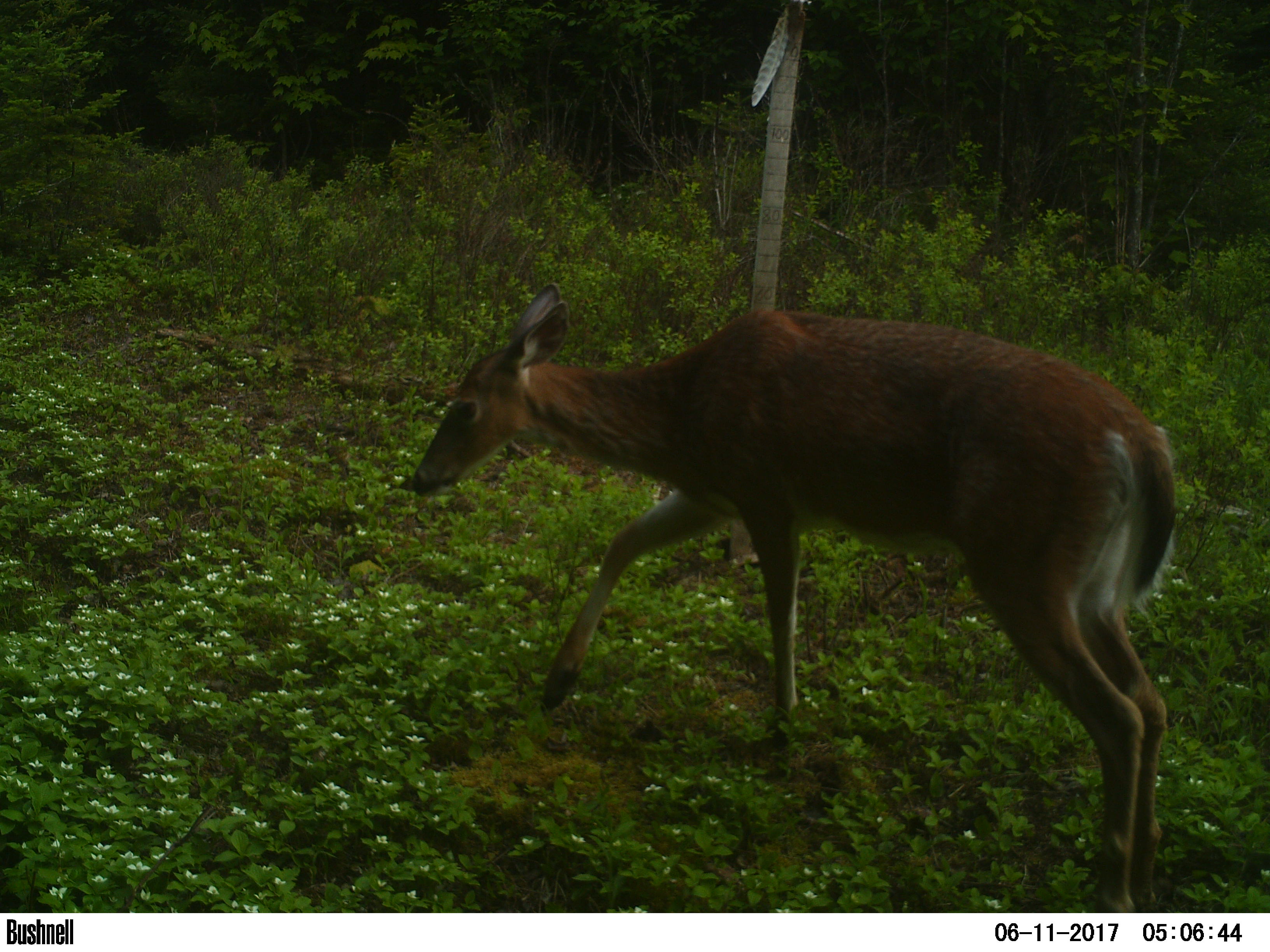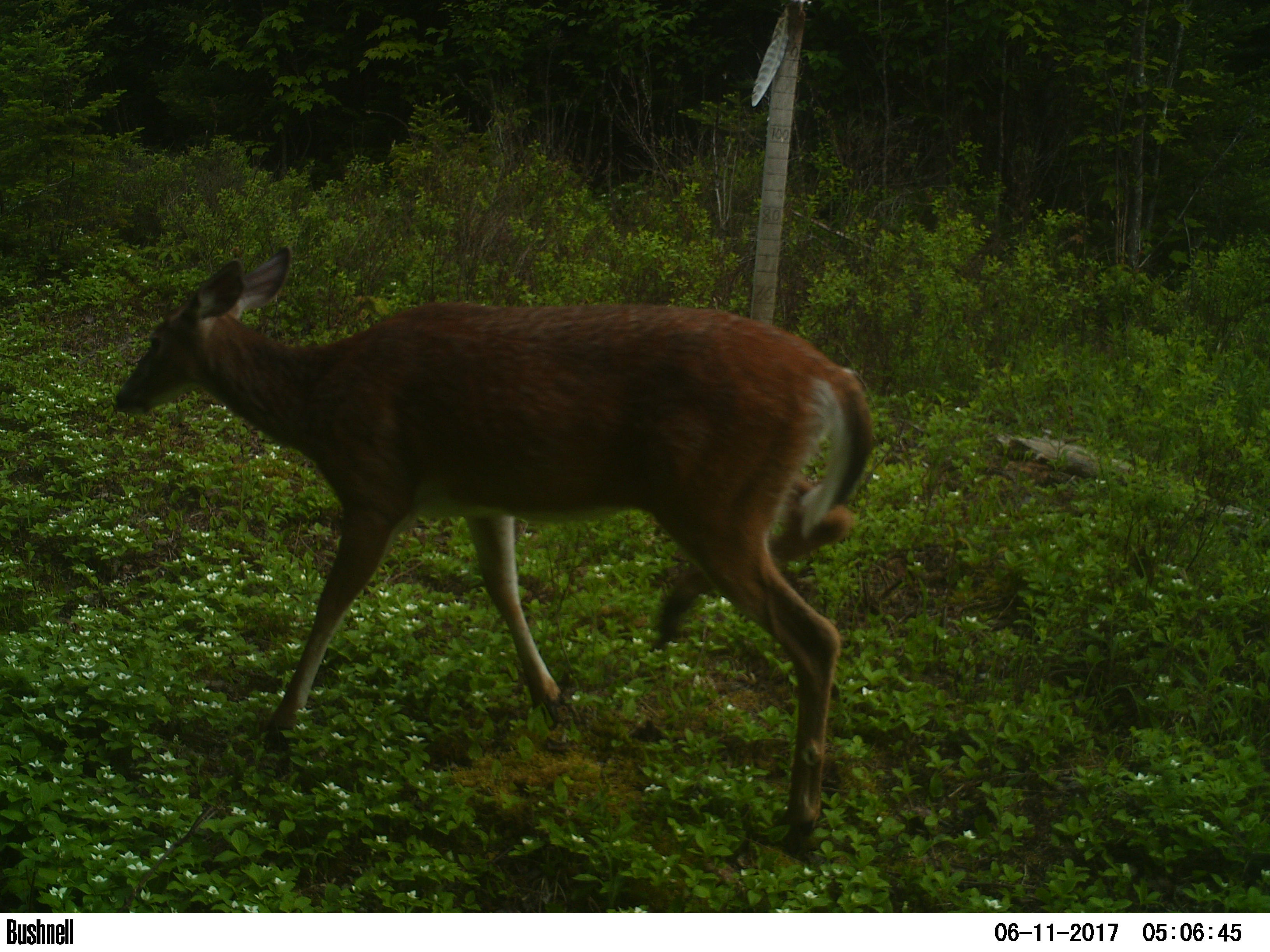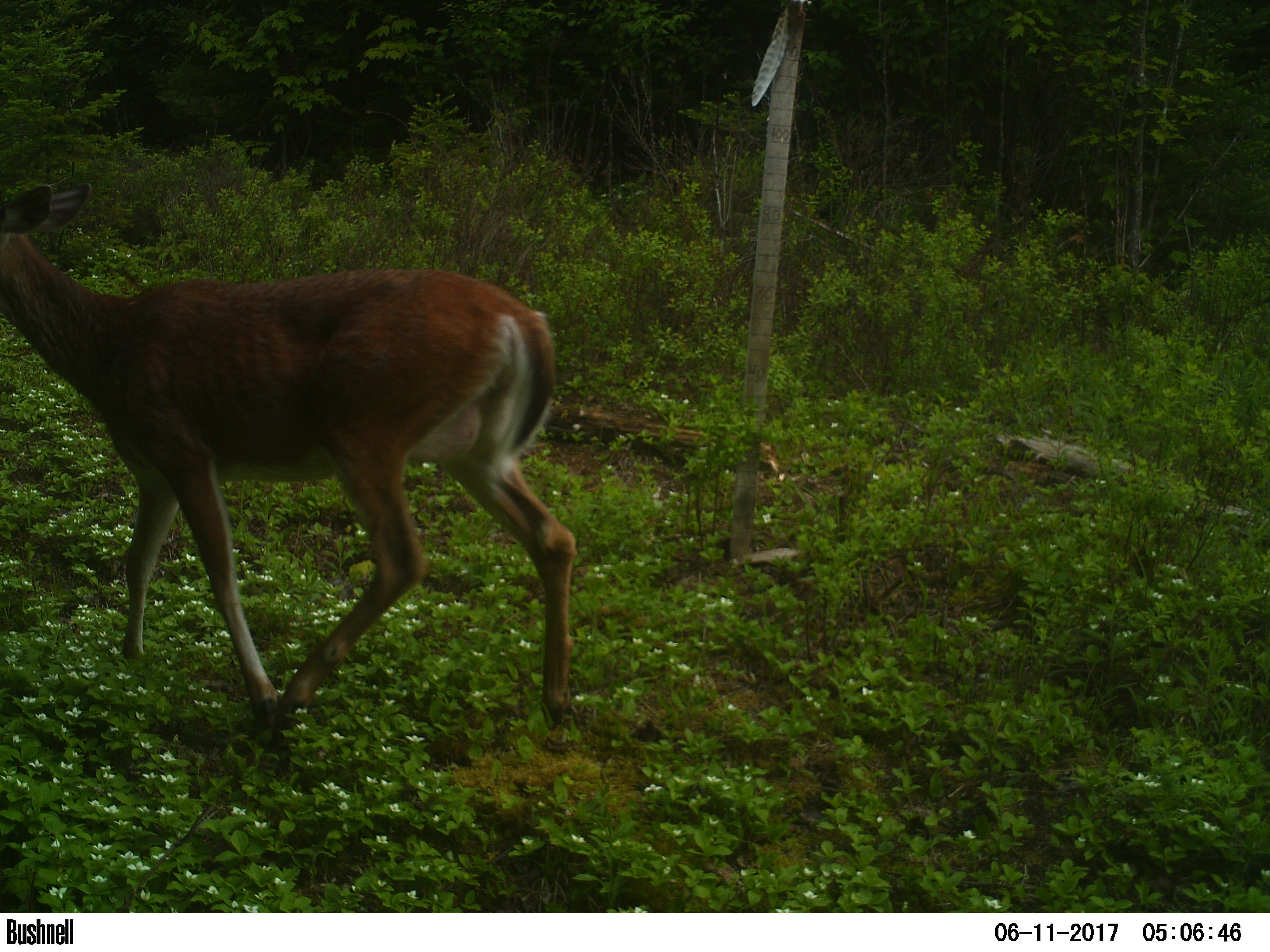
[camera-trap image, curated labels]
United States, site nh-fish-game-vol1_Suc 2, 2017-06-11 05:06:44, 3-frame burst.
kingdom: Animalia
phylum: Chordata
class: Mammalia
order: Artiodactyla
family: Cervidae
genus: Odocoileus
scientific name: Odocoileus virginianus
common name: white-tailed deer